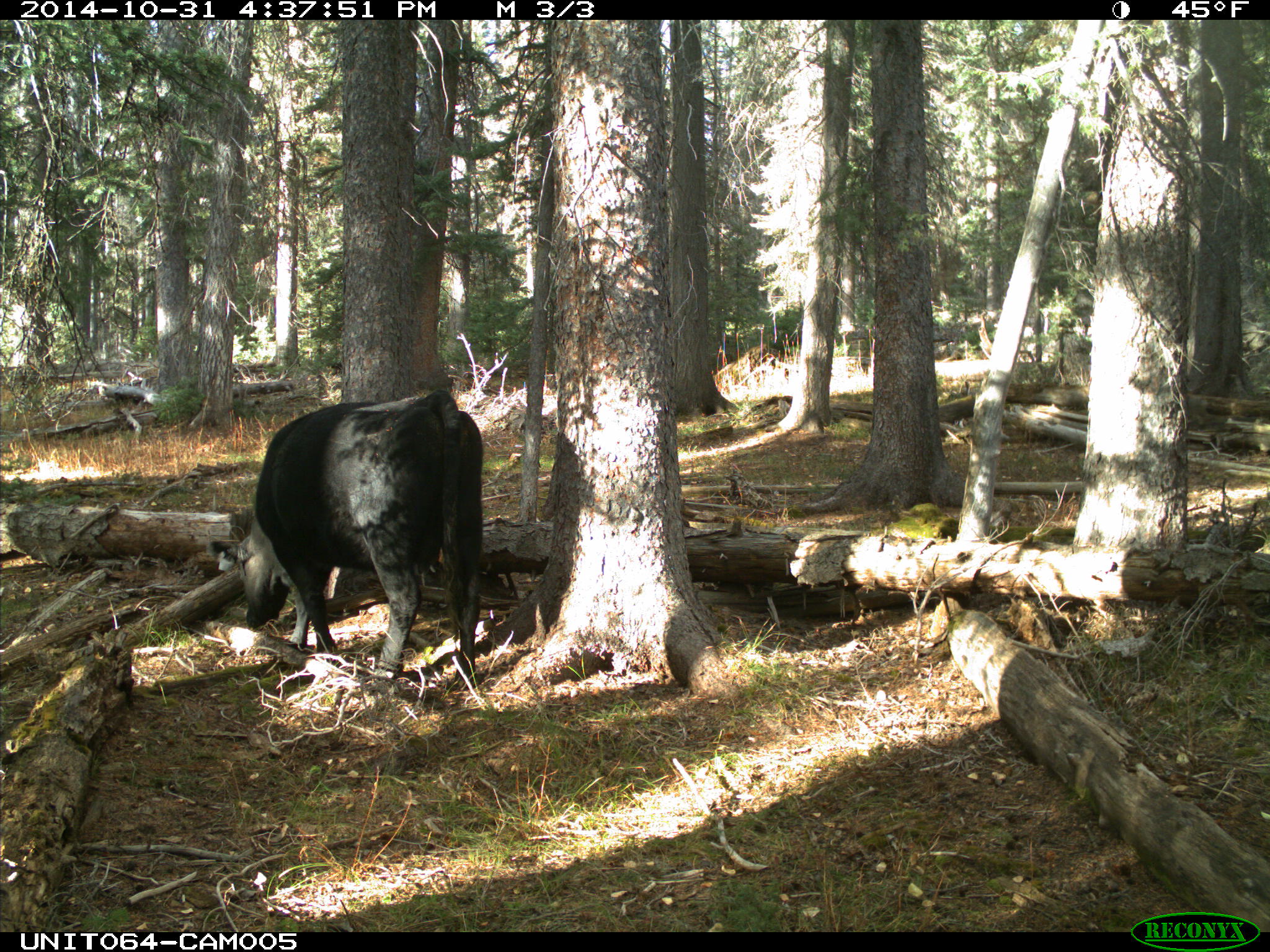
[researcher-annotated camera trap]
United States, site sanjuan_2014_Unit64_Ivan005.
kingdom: Animalia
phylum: Chordata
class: Mammalia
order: Artiodactyla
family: Bovidae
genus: Bos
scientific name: Bos taurus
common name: domestic cow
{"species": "Bos taurus (domestic cow)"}